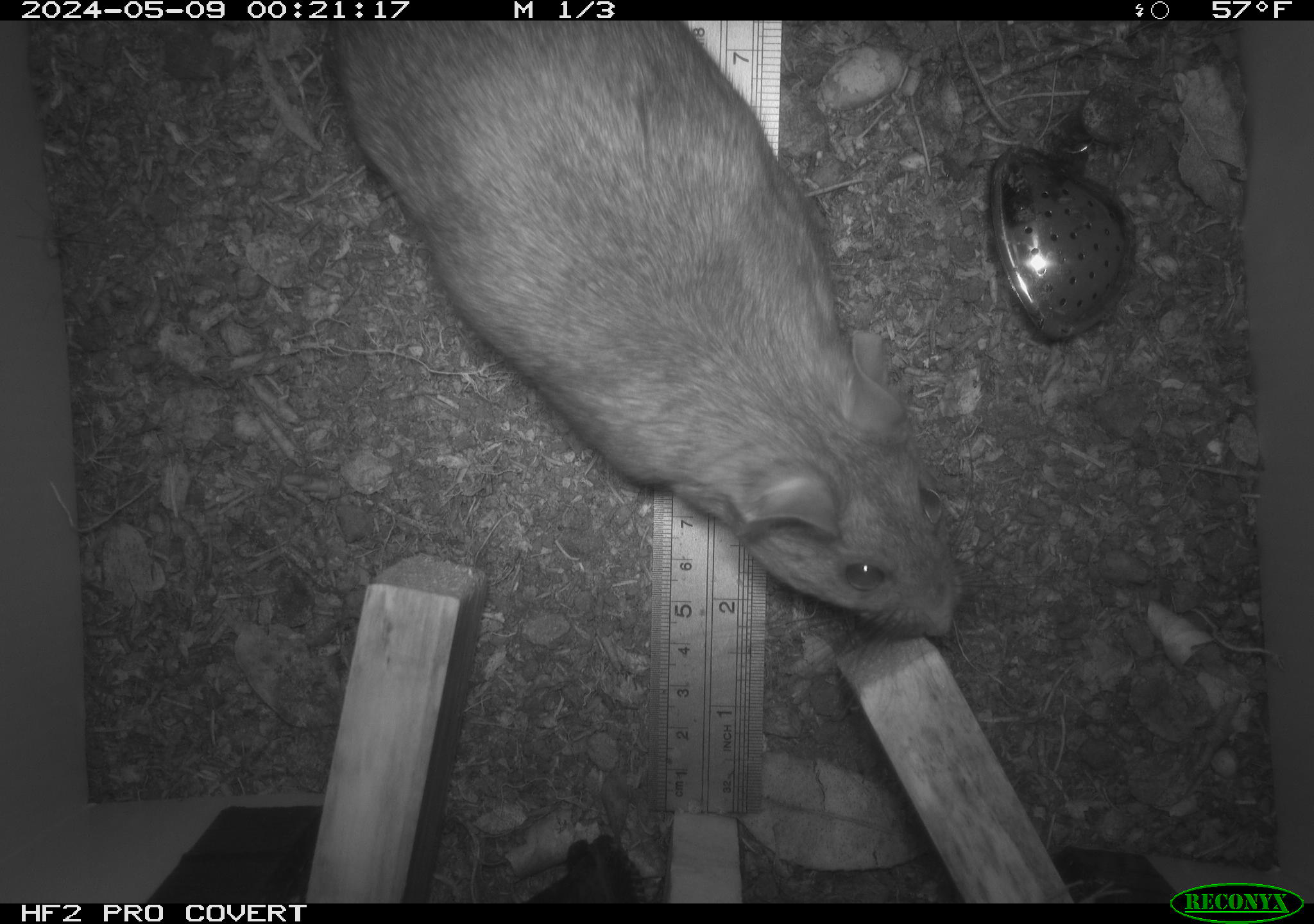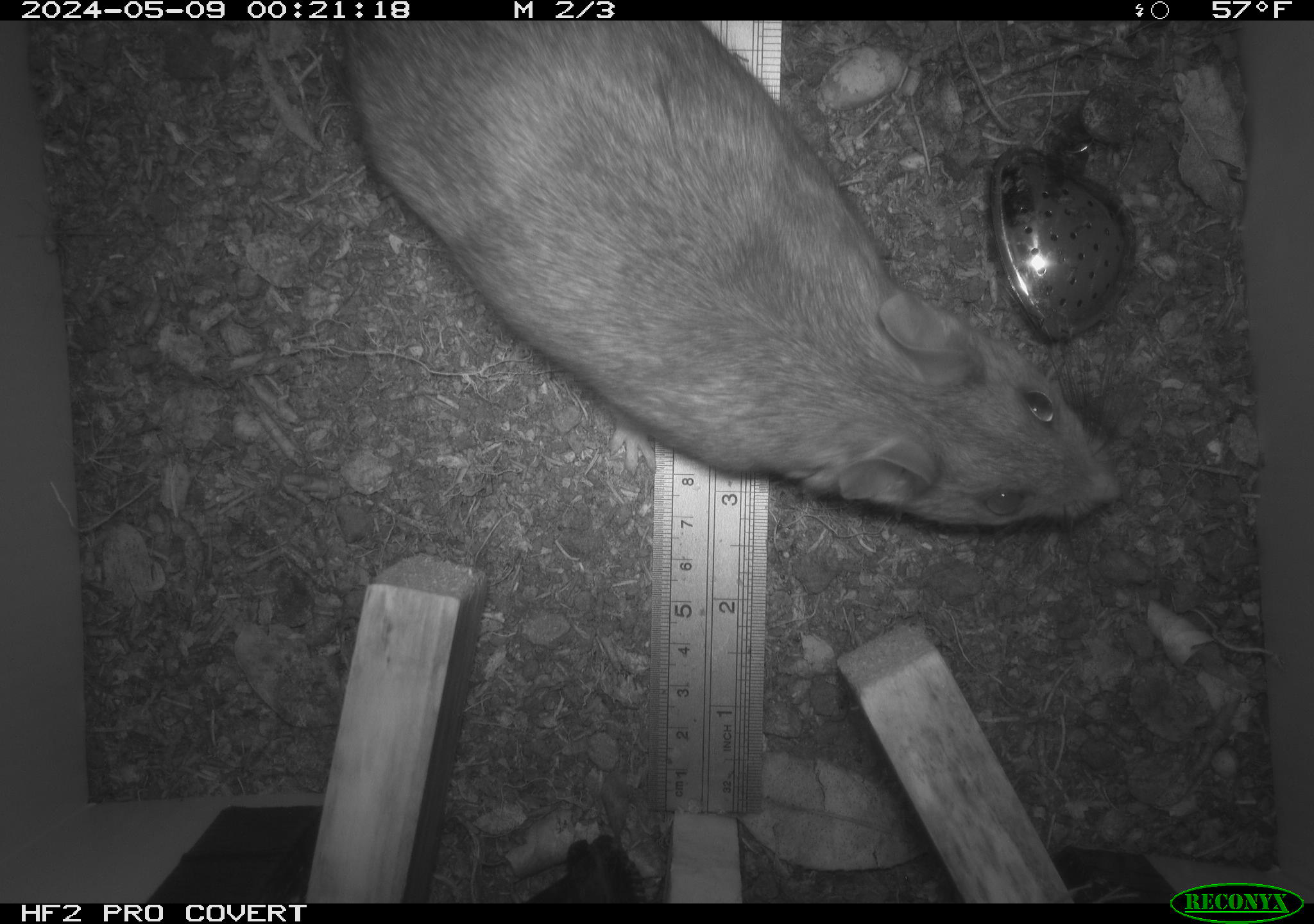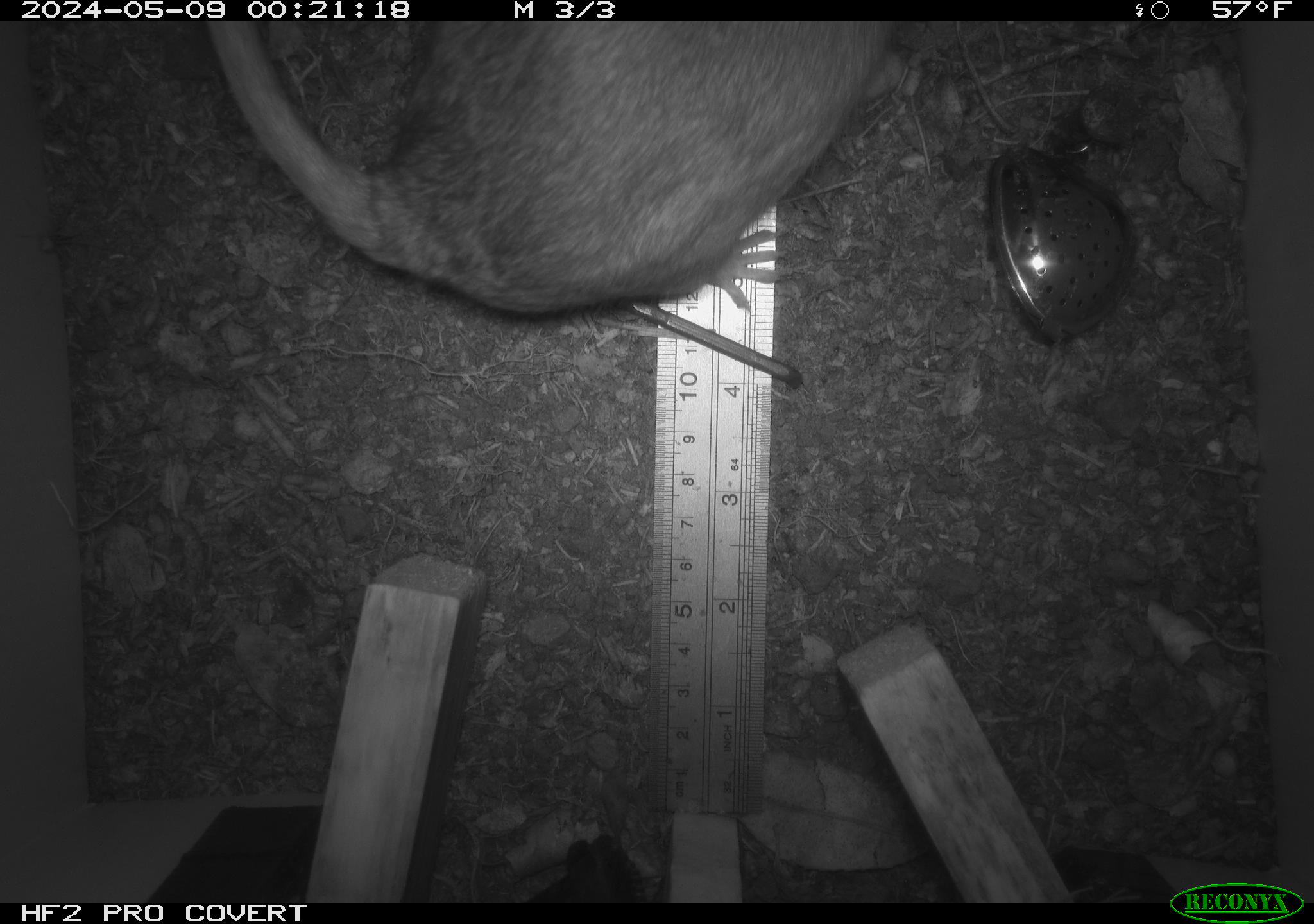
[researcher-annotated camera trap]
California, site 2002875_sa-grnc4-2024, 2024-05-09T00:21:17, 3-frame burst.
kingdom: Animalia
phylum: Chordata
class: Mammalia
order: Rodentia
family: Cricetidae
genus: Neotoma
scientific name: Neotoma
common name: pack rat or woodrat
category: neotoma species